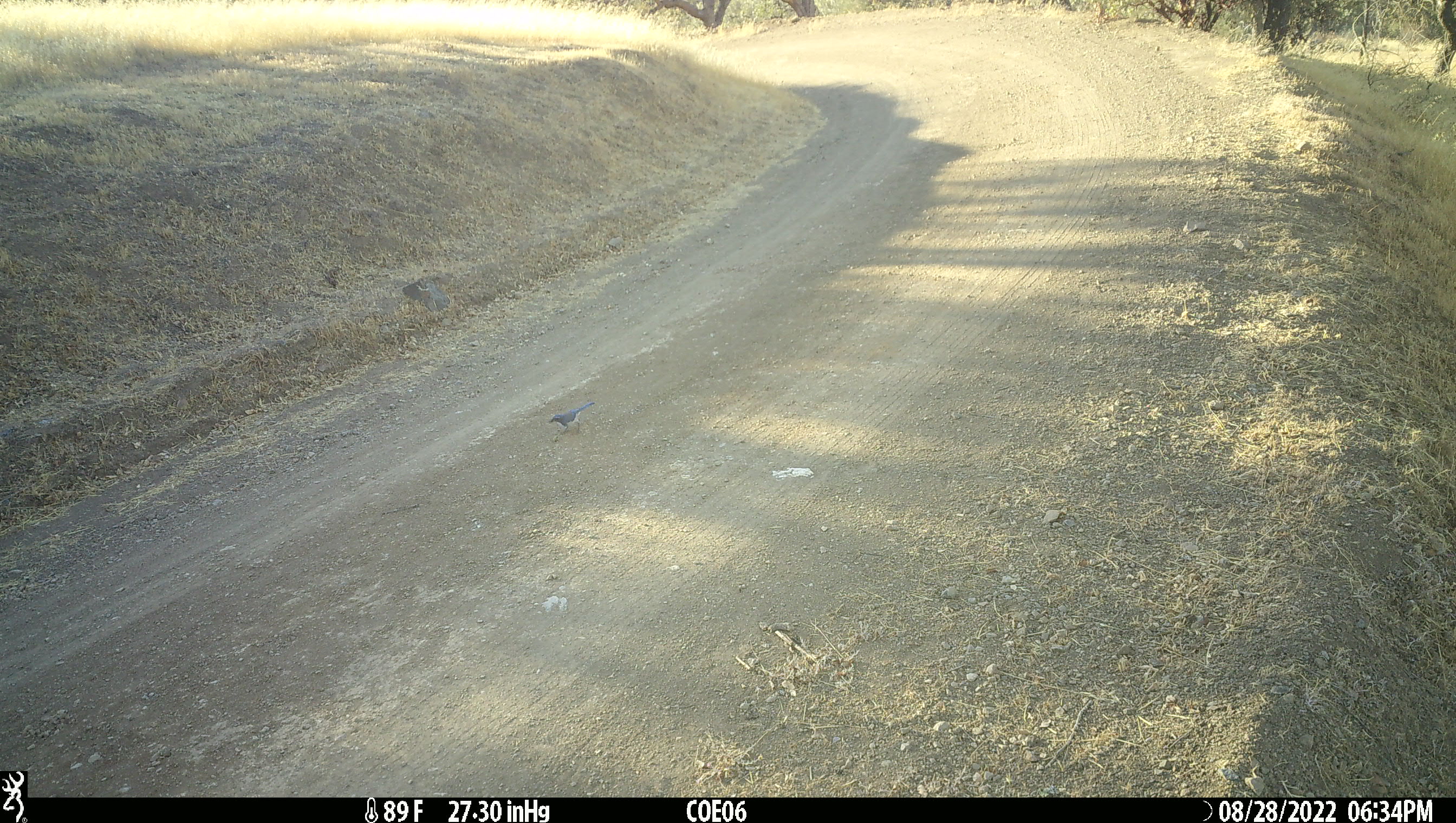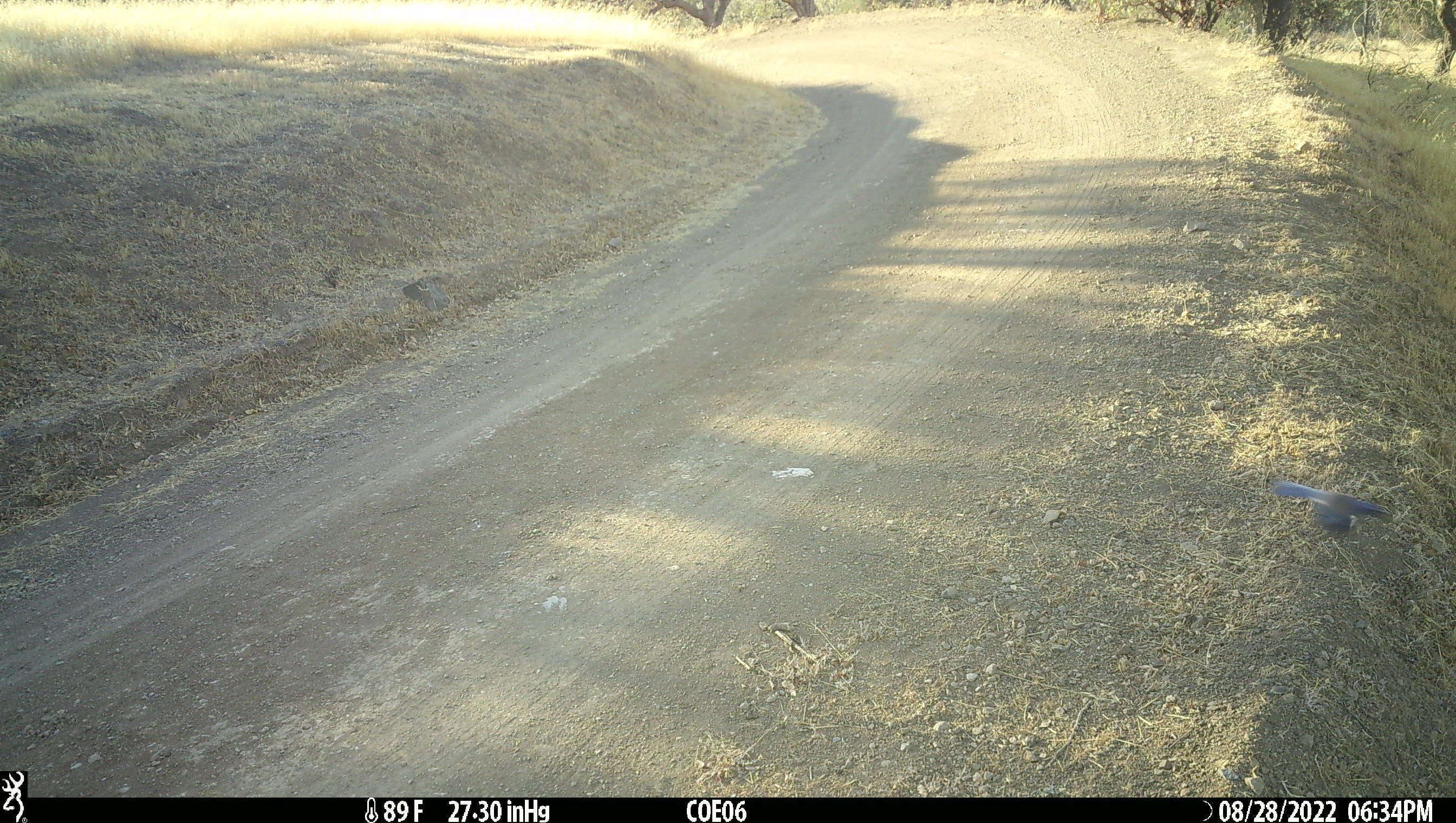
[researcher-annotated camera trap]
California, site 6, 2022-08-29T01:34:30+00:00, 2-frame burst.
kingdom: Animalia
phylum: Chordata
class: Aves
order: Passeriformes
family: Corvidae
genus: Aphelocoma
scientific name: Aphelocoma californica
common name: california scrub jay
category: western scrub-jay